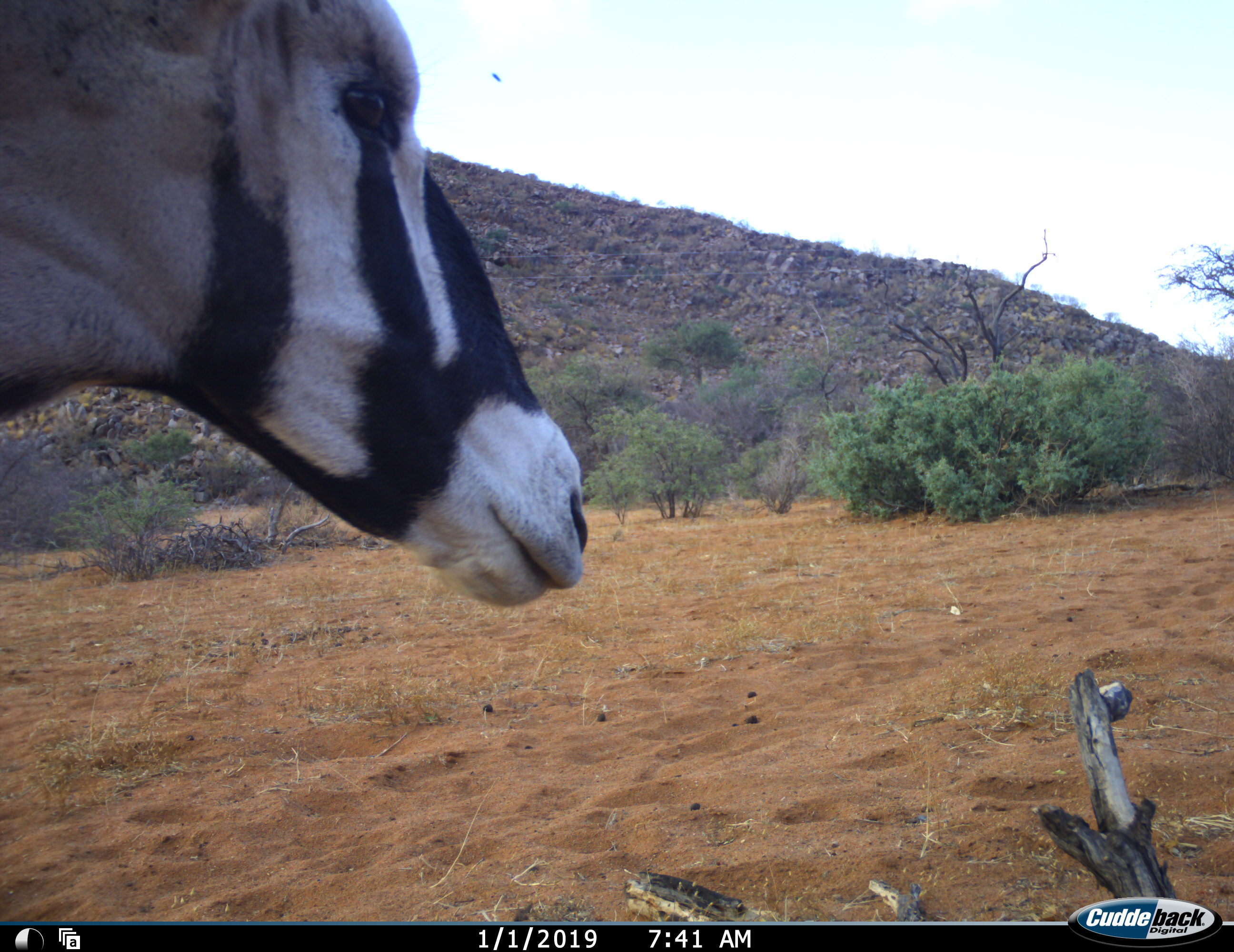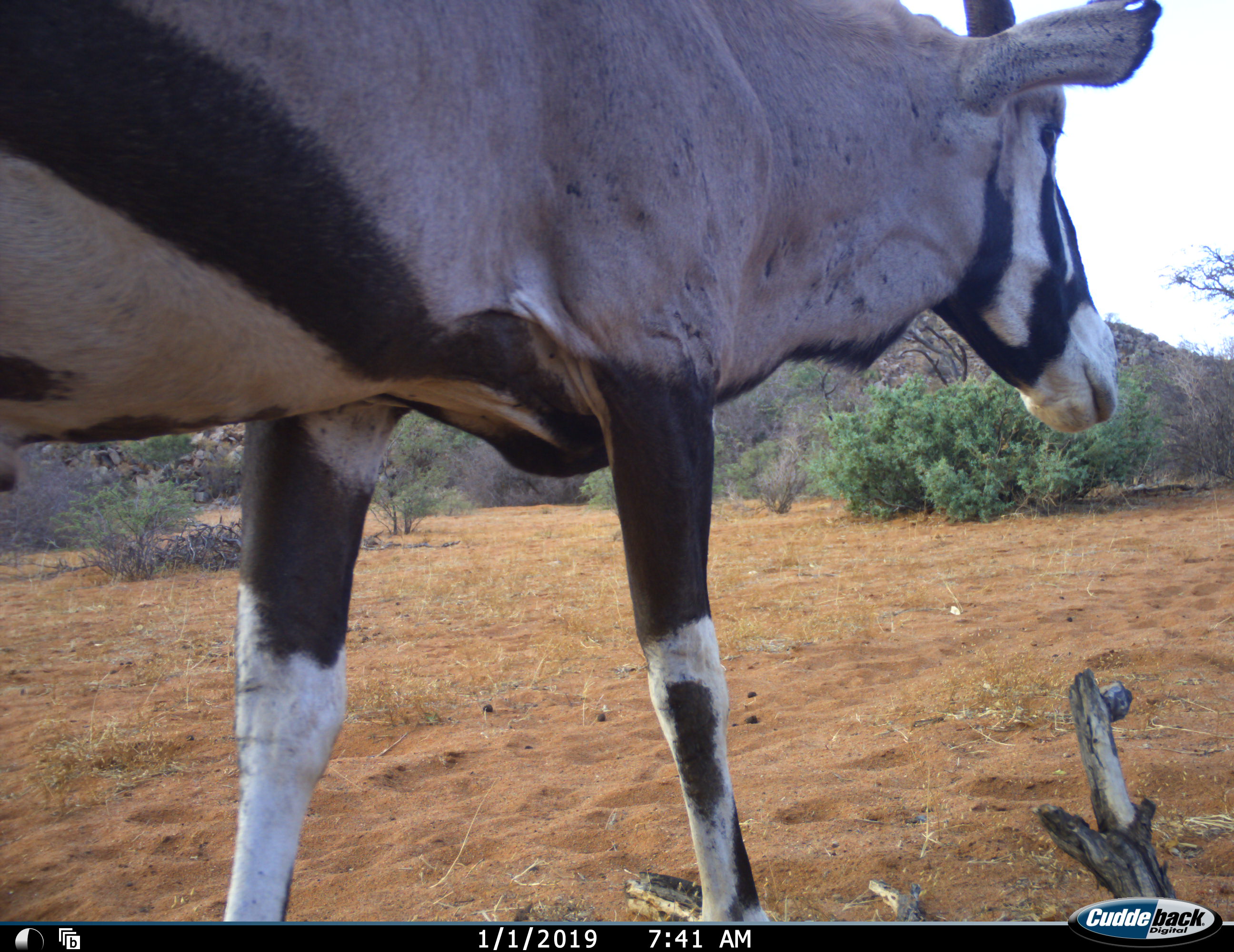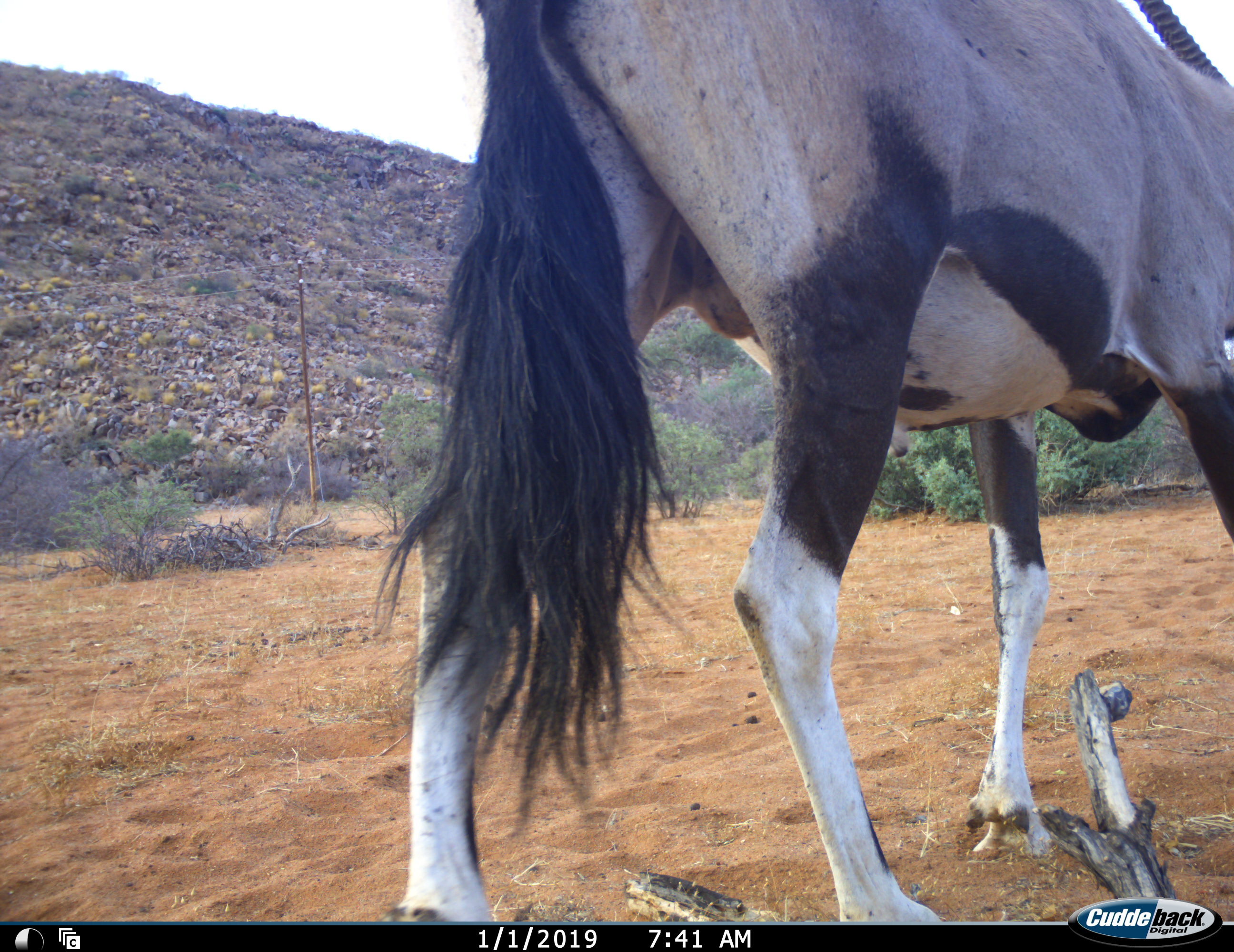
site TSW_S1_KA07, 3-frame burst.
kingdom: Animalia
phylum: Chordata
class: Mammalia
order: Artiodactyla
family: Bovidae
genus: Oryx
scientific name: Oryx gazella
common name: gemsbok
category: oryx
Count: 1.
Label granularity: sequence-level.